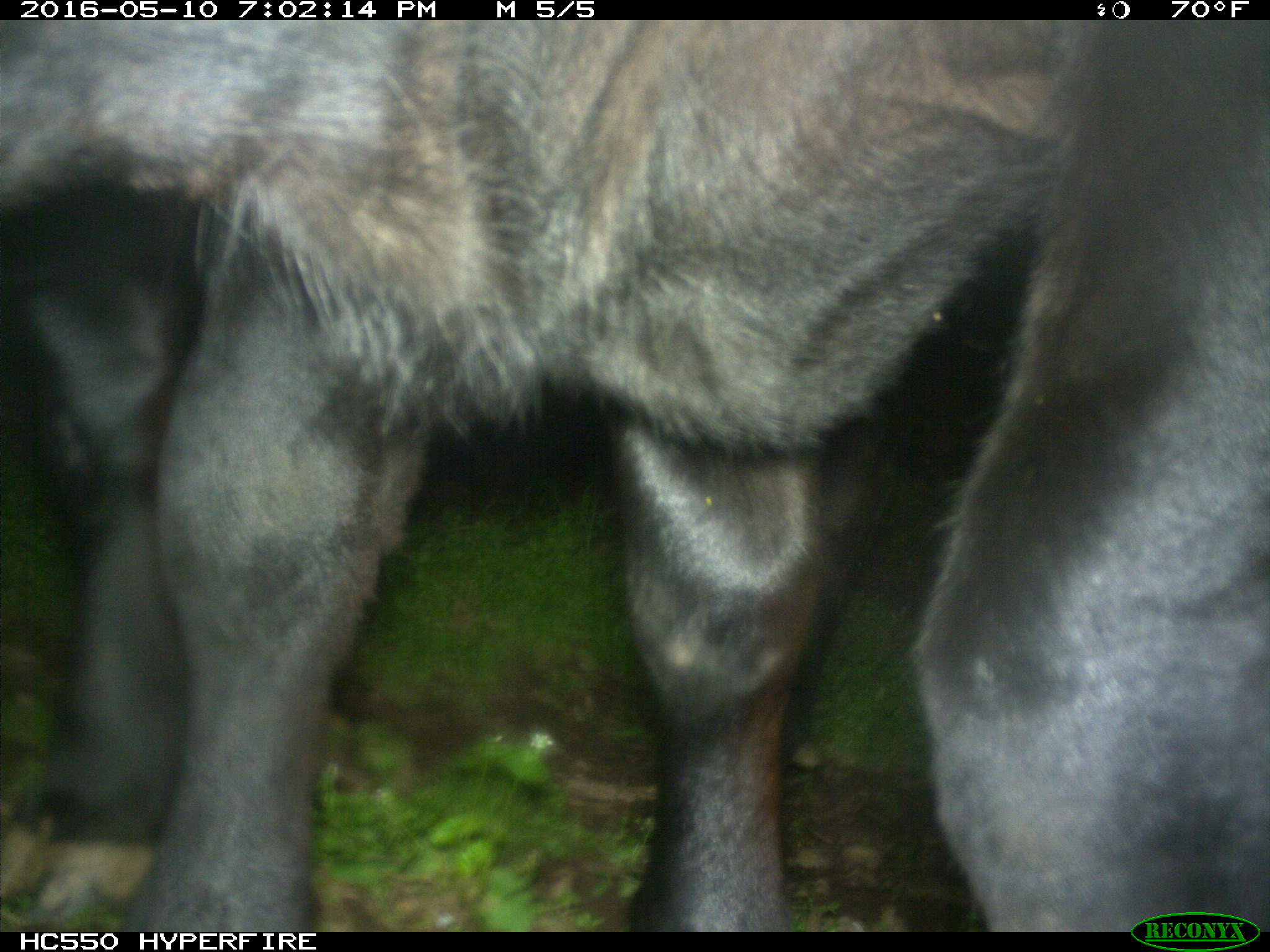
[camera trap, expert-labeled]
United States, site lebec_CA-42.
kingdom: Animalia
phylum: Chordata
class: Mammalia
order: Artiodactyla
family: Bovidae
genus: Bos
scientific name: Bos taurus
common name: domestic cow